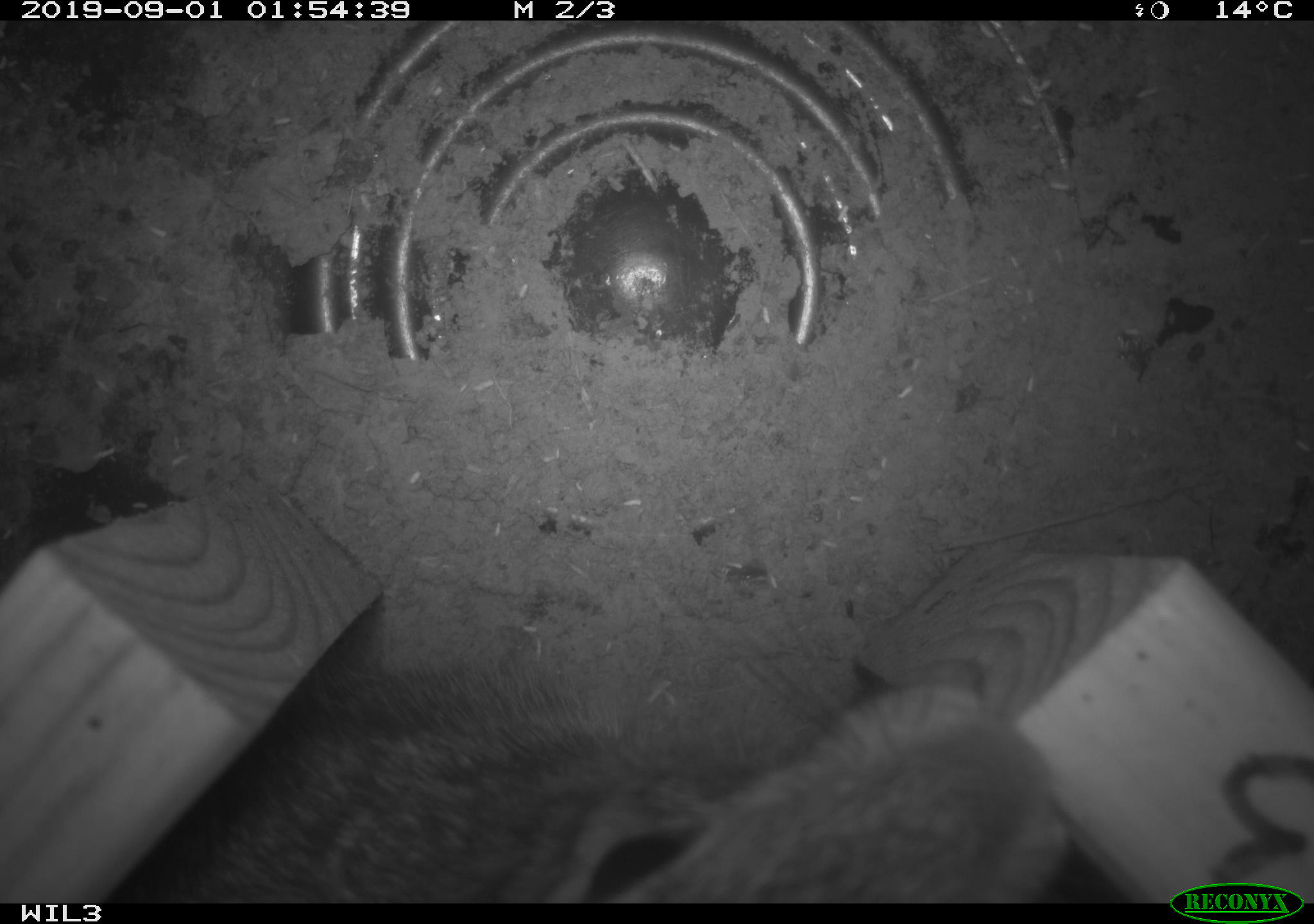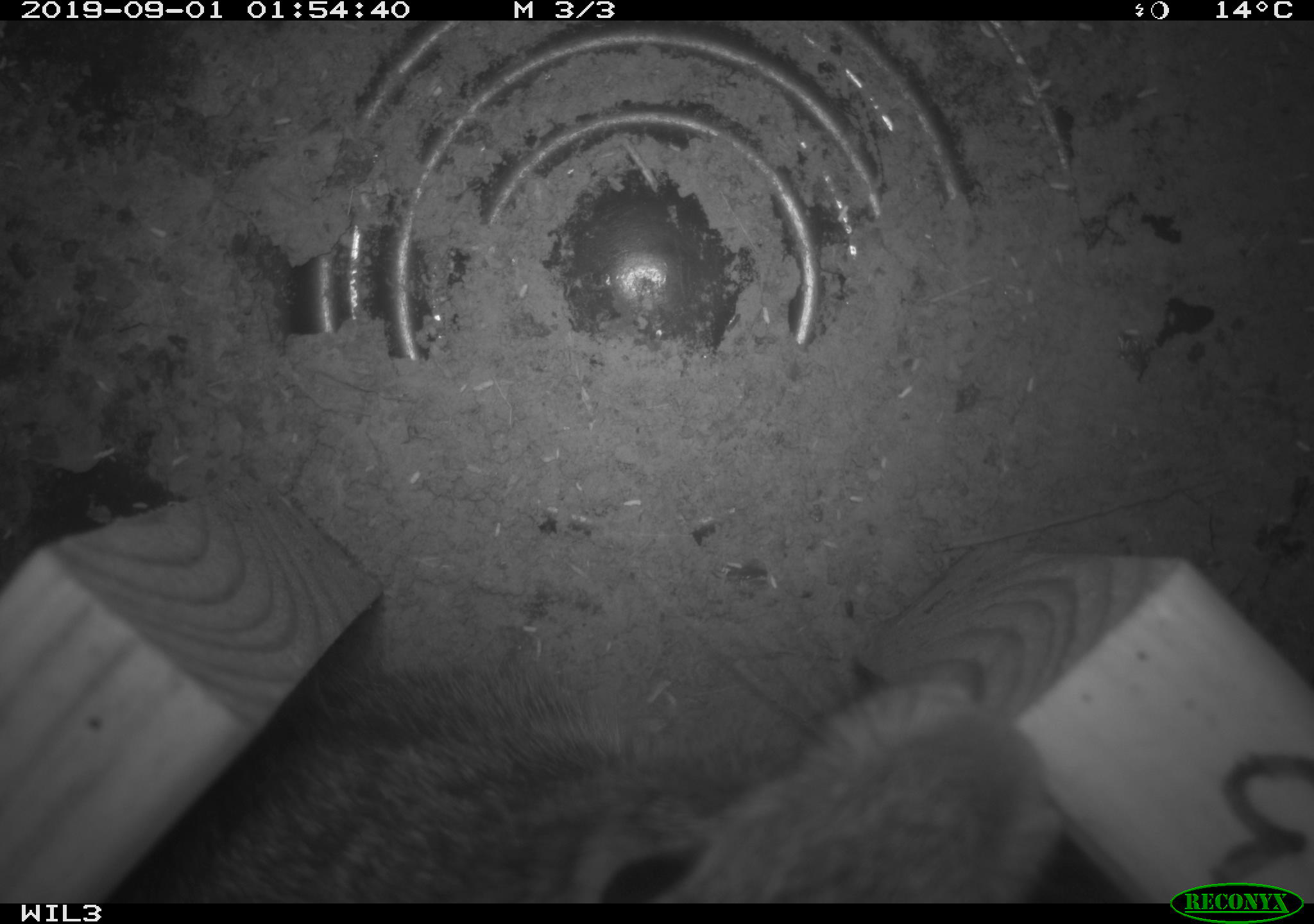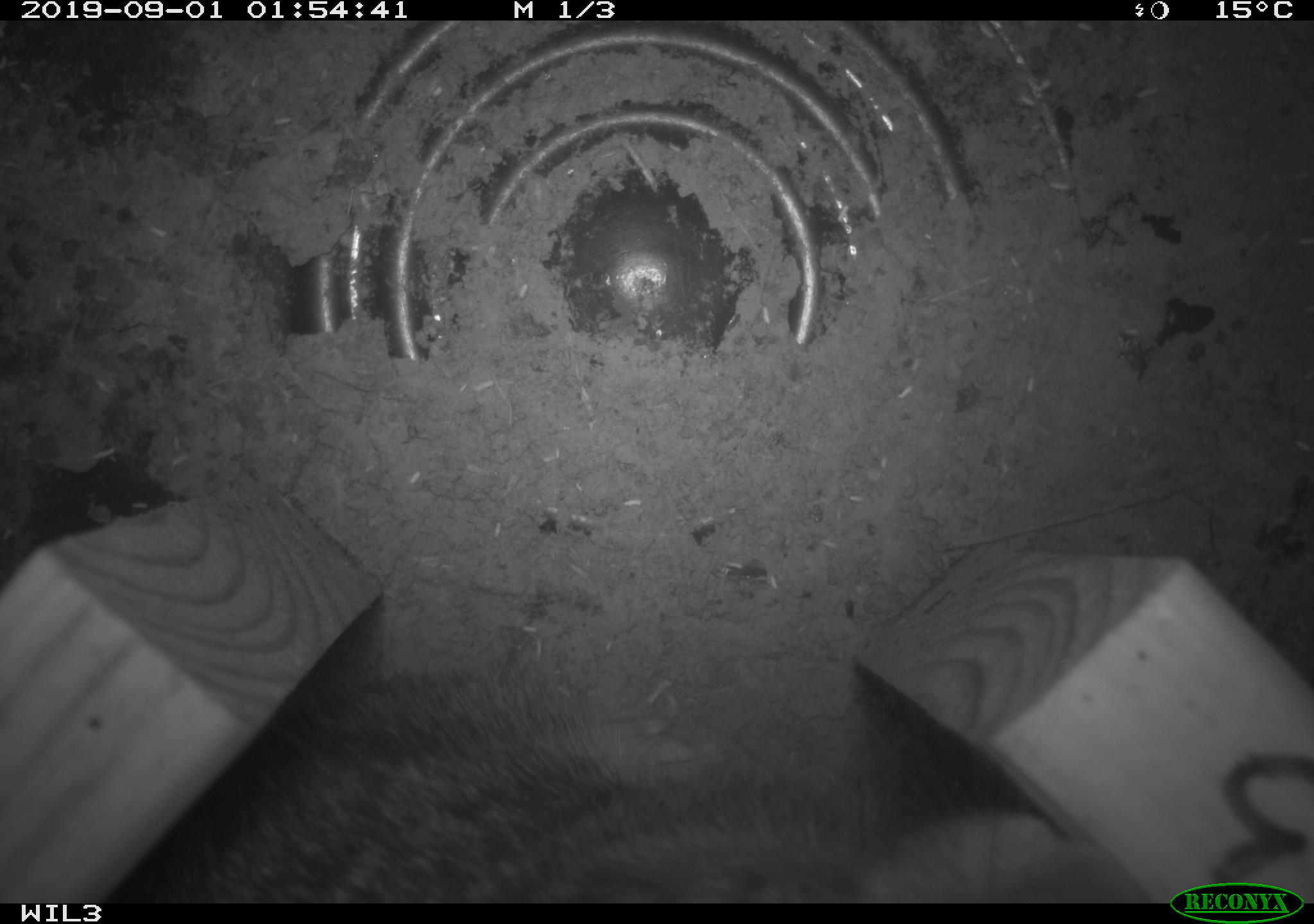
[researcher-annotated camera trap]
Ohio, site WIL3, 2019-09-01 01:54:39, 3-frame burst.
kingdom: Animalia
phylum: Chordata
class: Mammalia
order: Lagomorpha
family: Leporidae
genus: Sylvilagus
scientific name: Sylvilagus floridanus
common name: eastern cottontail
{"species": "eastern cottontail (Sylvilagus floridanus)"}